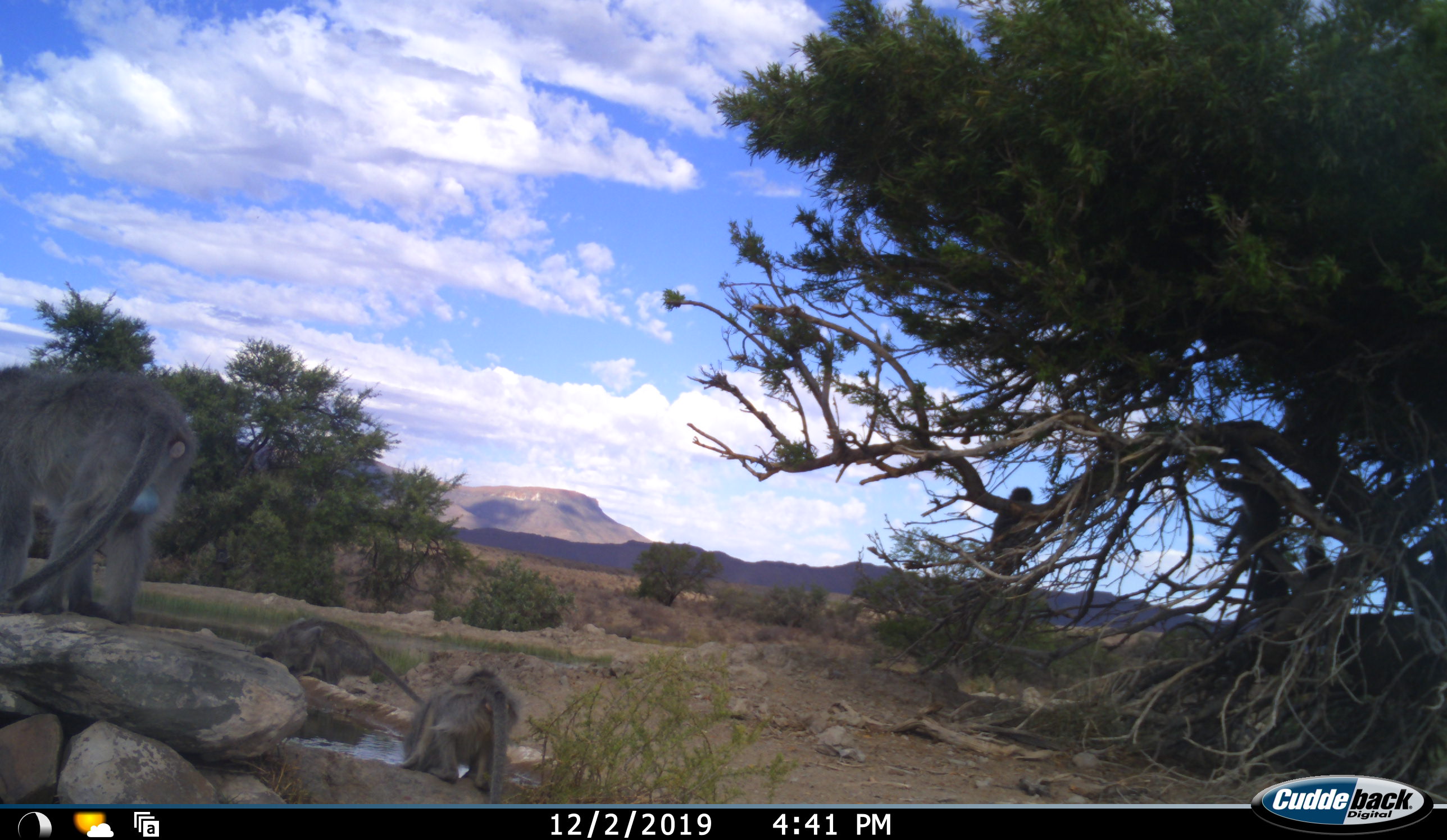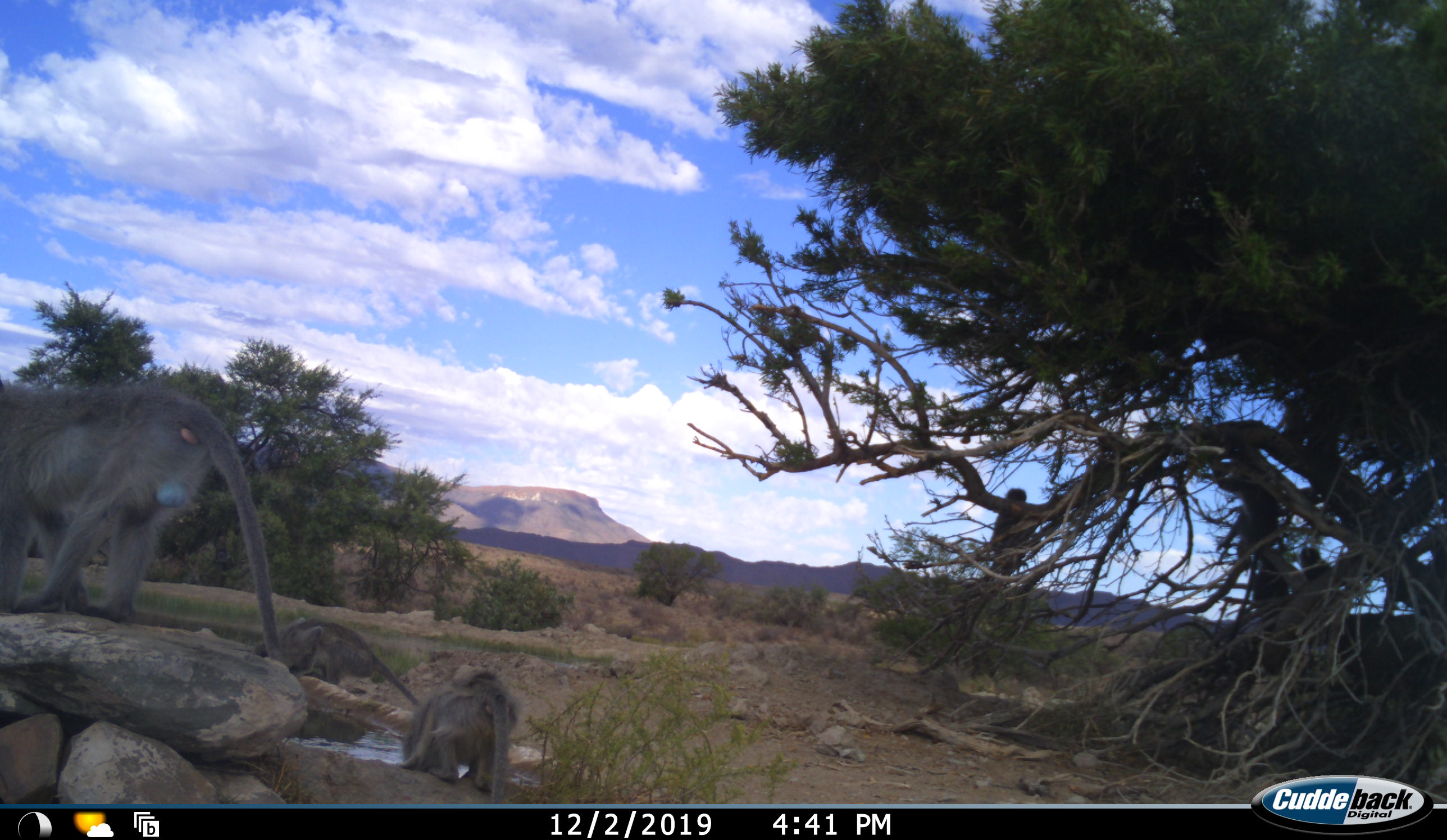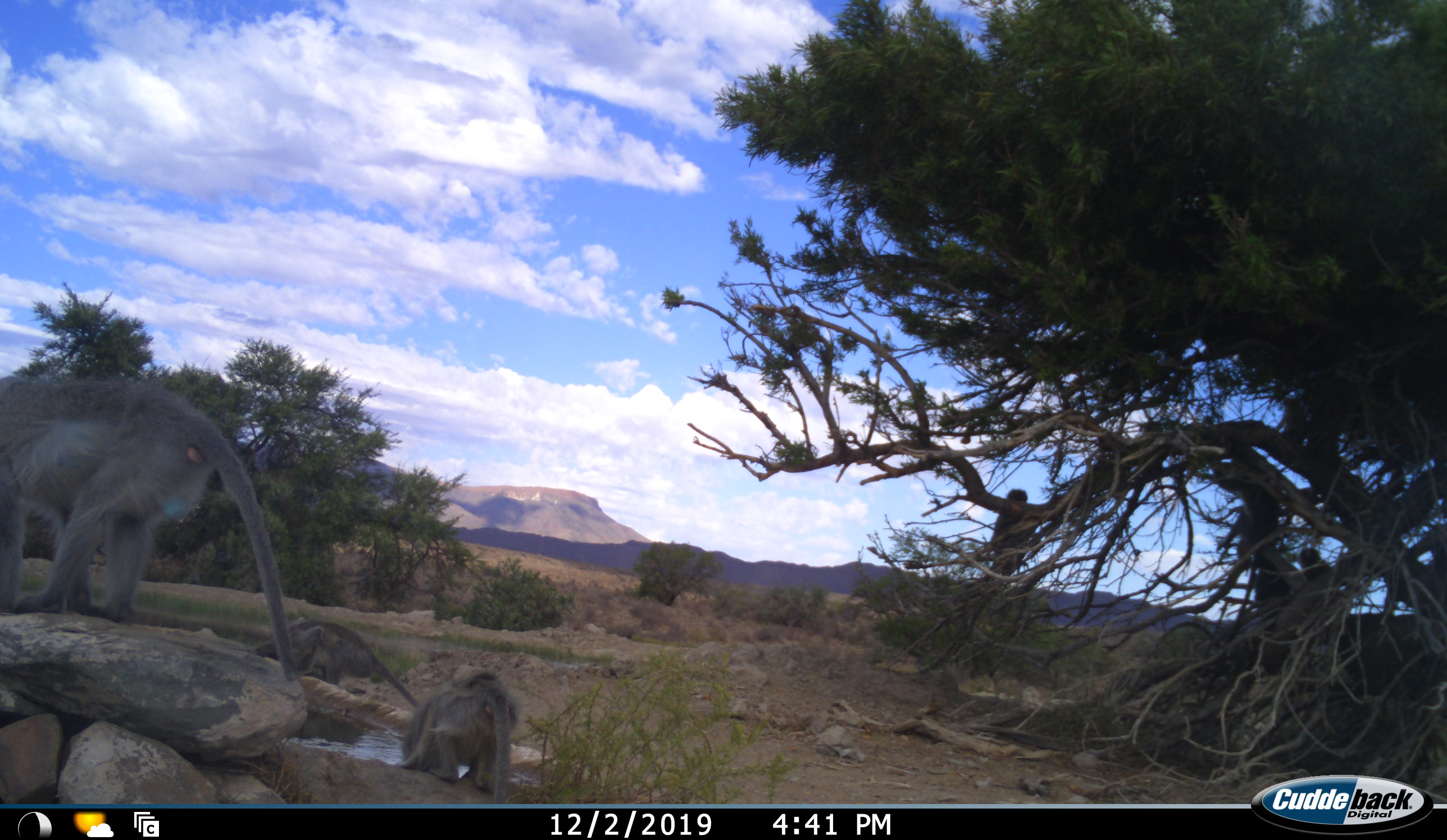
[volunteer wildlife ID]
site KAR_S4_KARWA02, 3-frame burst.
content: unidentified animal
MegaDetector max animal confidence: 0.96